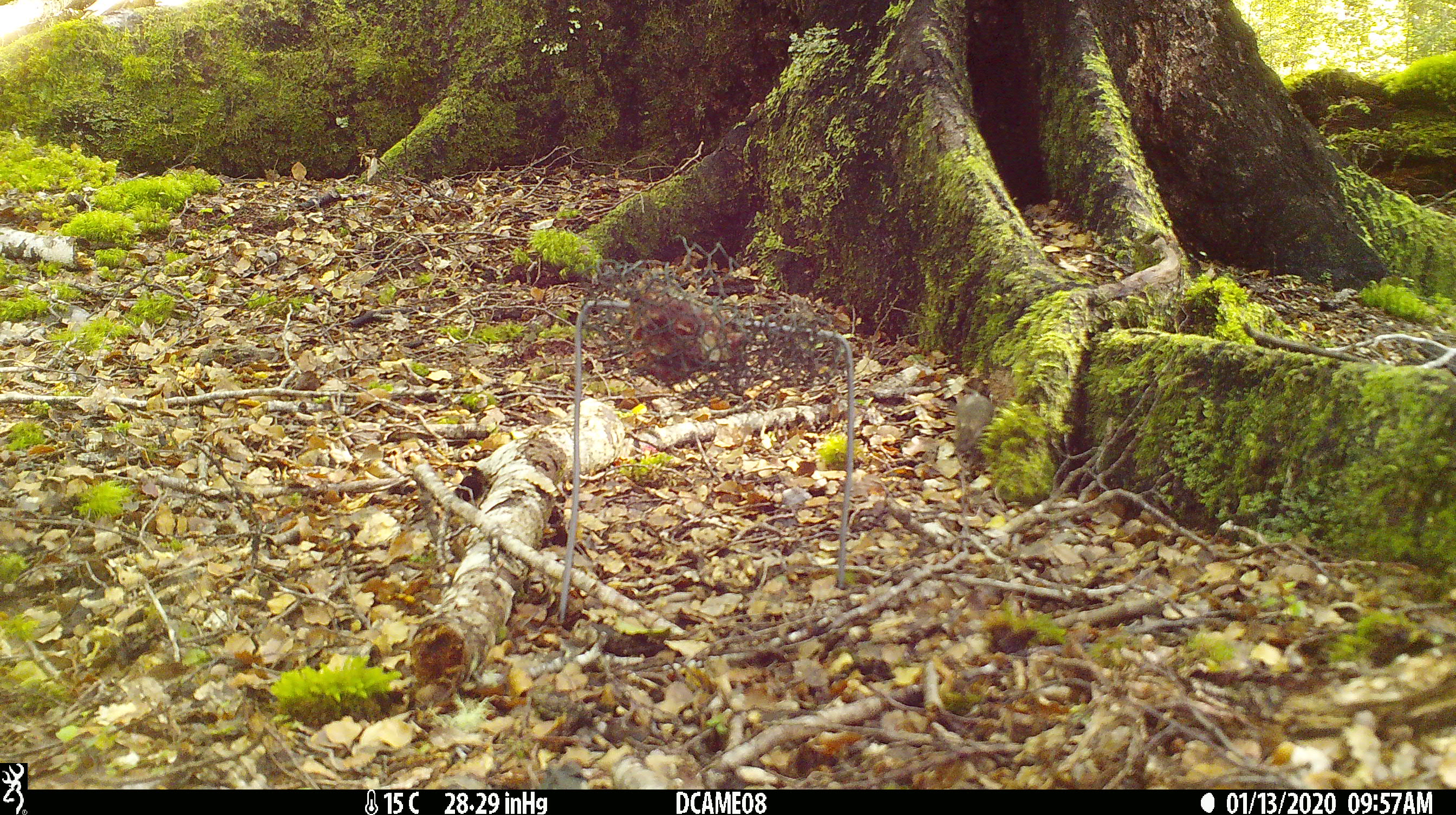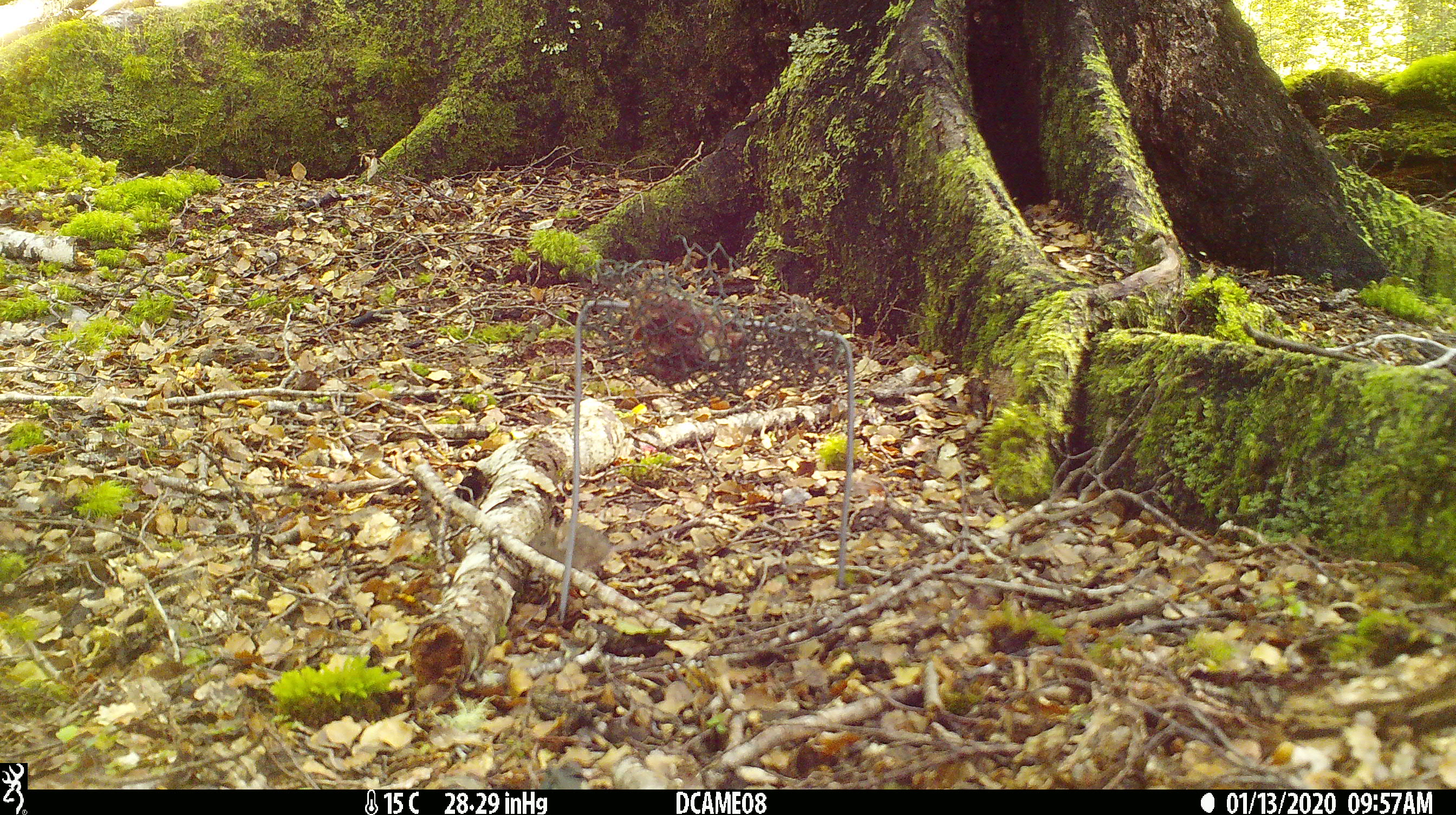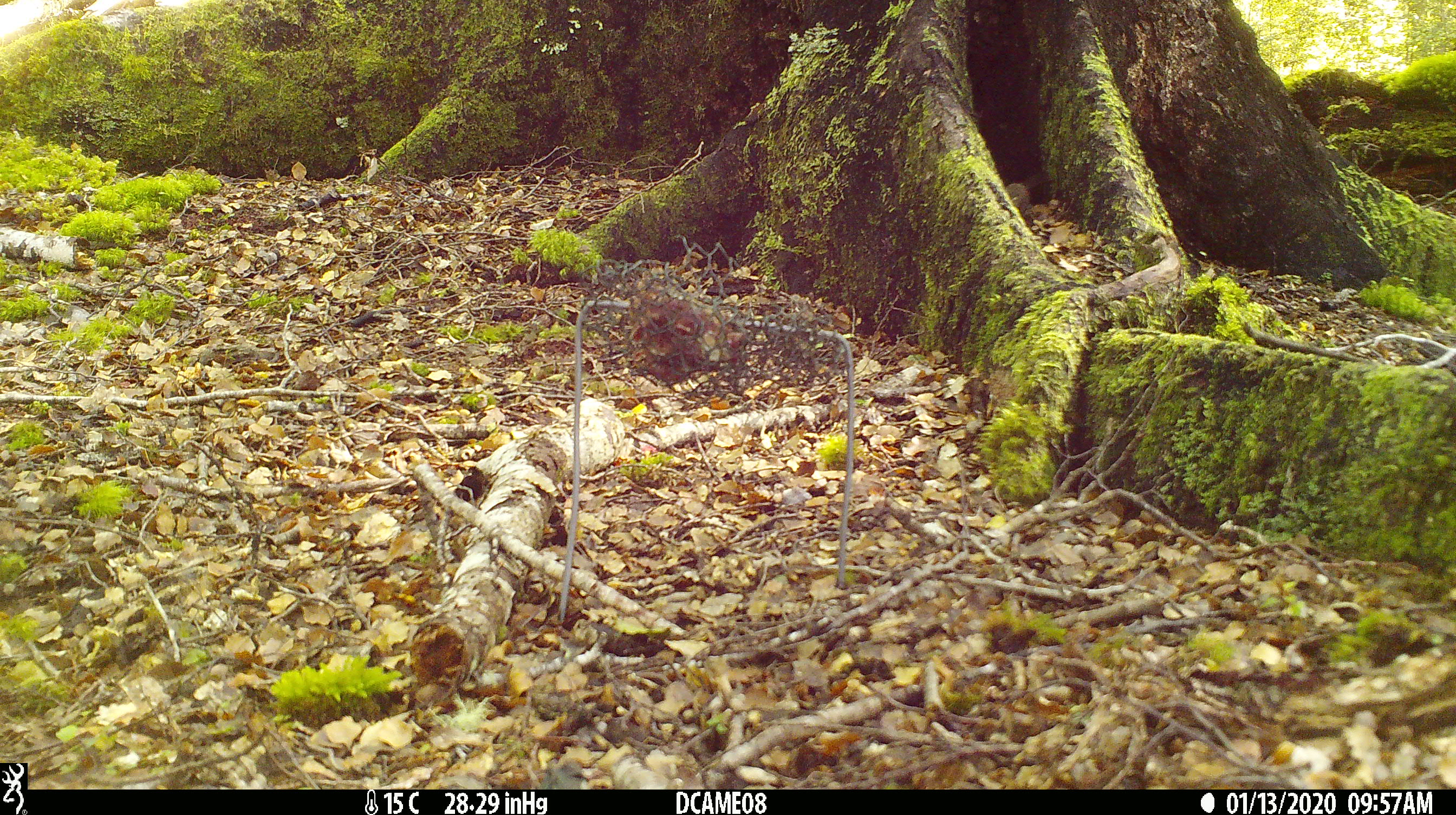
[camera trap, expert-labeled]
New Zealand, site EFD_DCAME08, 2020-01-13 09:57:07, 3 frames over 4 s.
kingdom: Animalia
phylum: Chordata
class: Mammalia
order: Rodentia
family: Muridae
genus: Mus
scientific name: Mus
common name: mouse